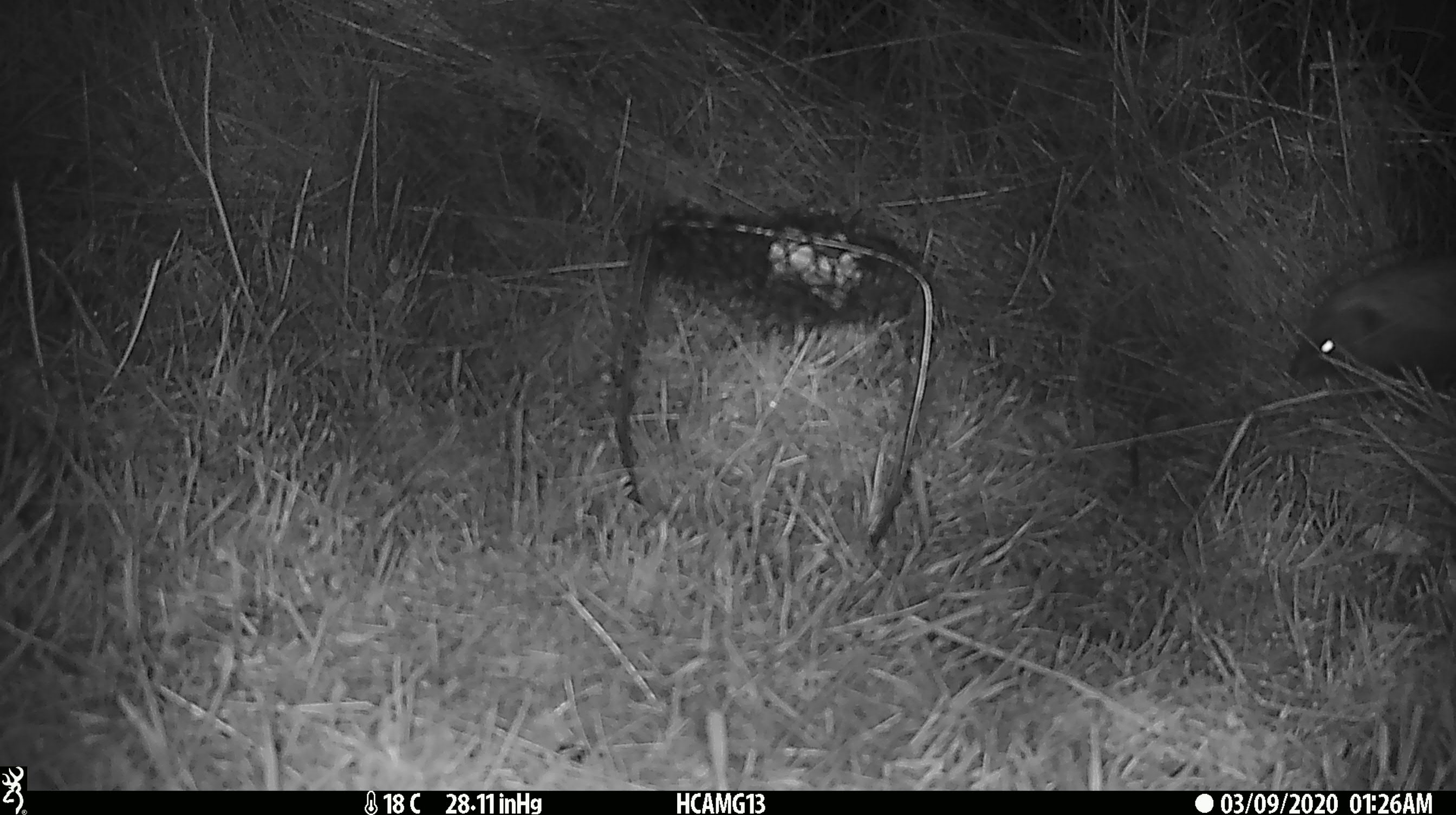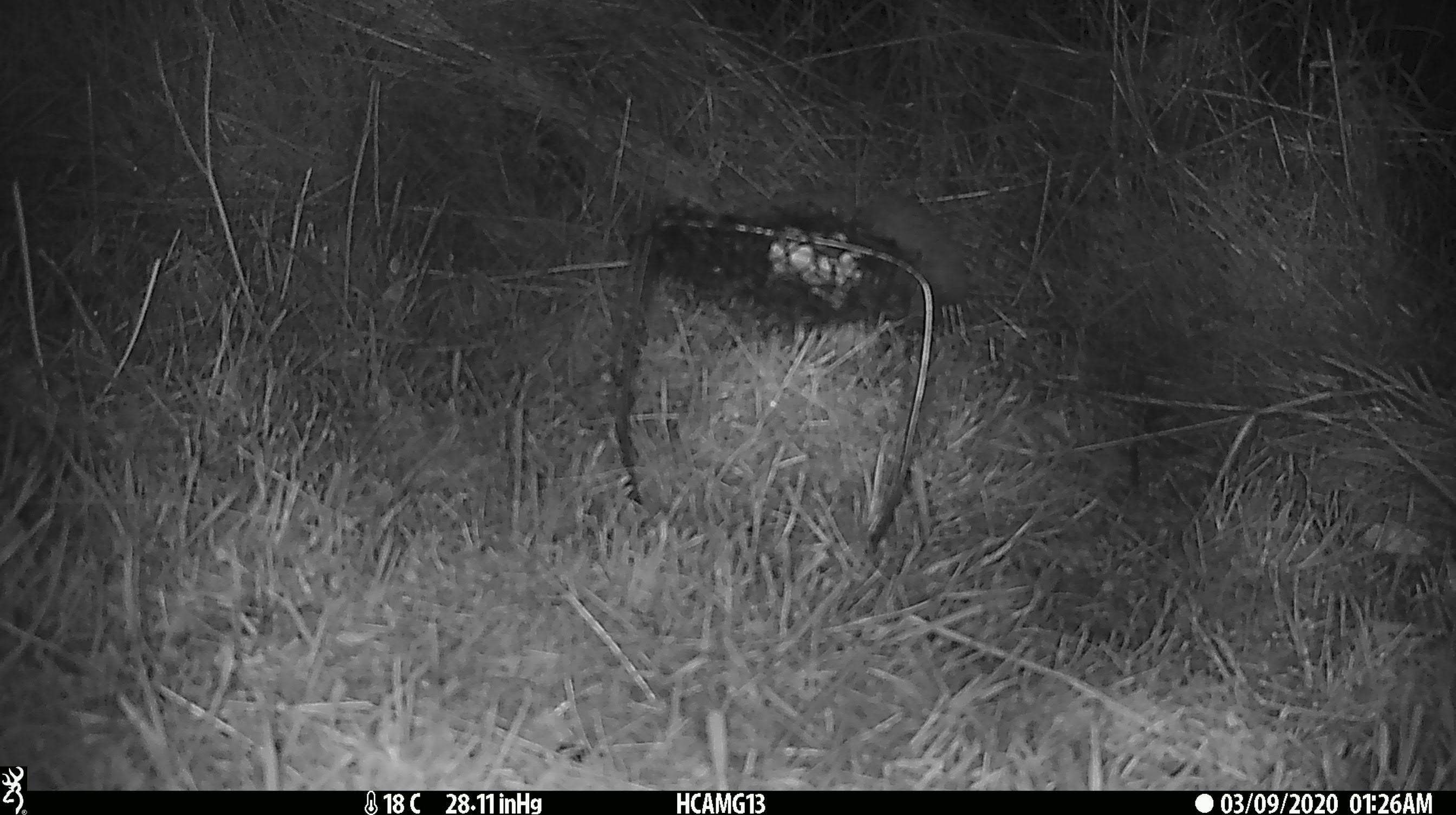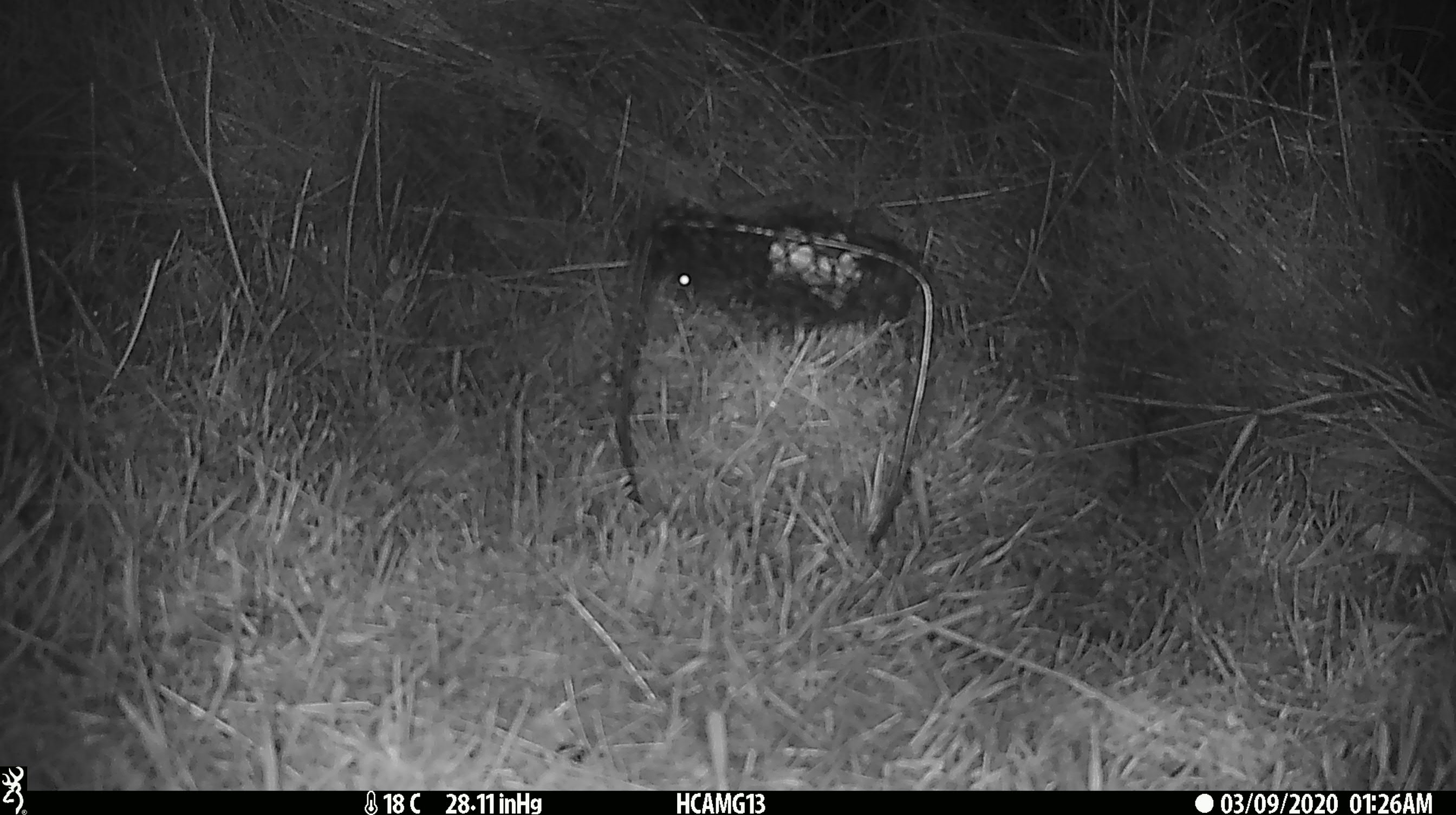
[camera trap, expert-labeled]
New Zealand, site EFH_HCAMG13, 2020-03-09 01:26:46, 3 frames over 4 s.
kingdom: Animalia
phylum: Chordata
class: Mammalia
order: Eulipotyphla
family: Erinaceidae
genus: Erinaceus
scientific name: Erinaceus europaeus europaeus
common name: european hedgehog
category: hedgehog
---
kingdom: Animalia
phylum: Chordata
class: Mammalia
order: Rodentia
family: Muridae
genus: Mus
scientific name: Mus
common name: mouse